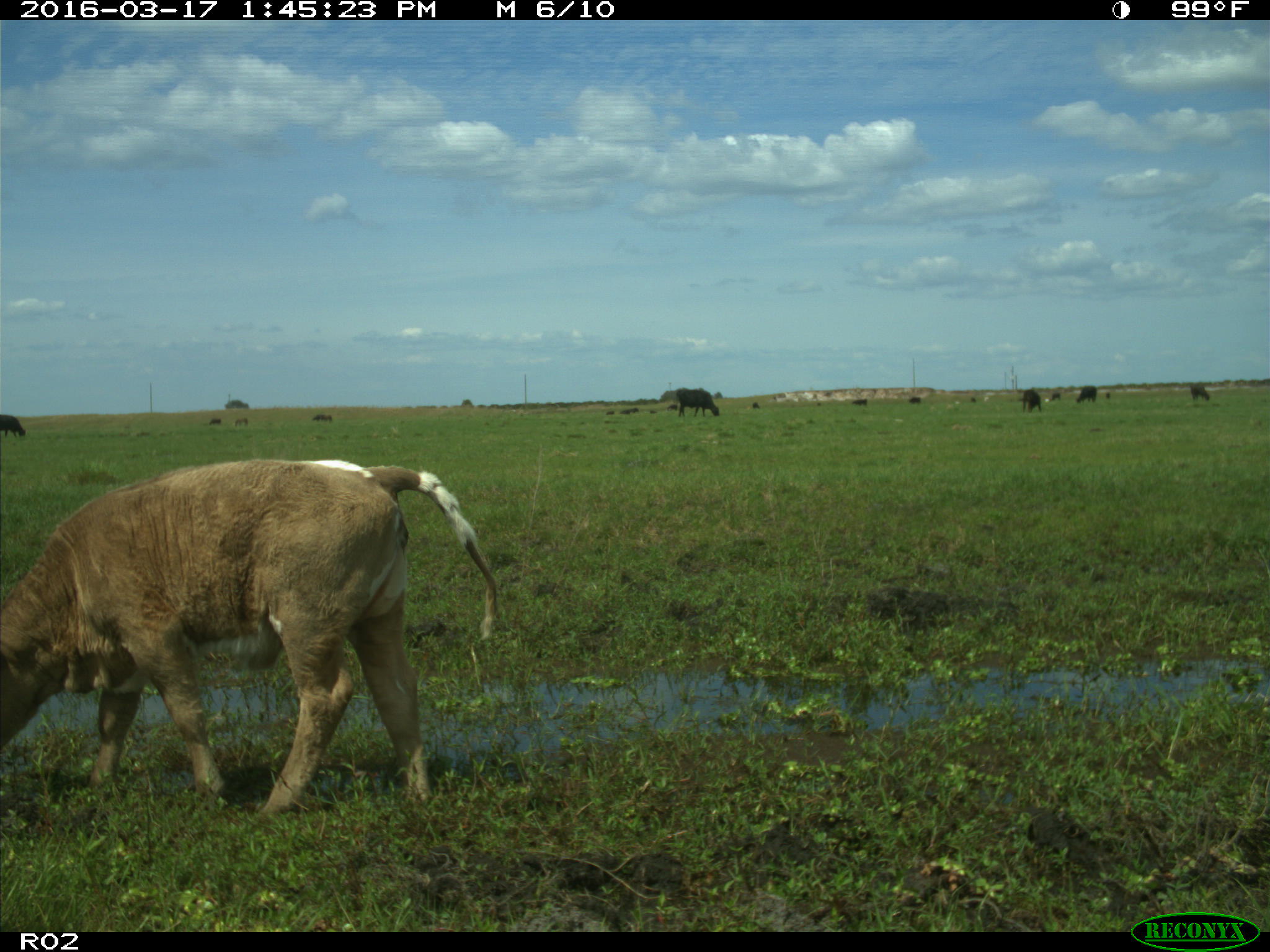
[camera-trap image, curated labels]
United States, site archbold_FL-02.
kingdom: Animalia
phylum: Chordata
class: Mammalia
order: Artiodactyla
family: Bovidae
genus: Bos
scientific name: Bos taurus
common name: domestic cow